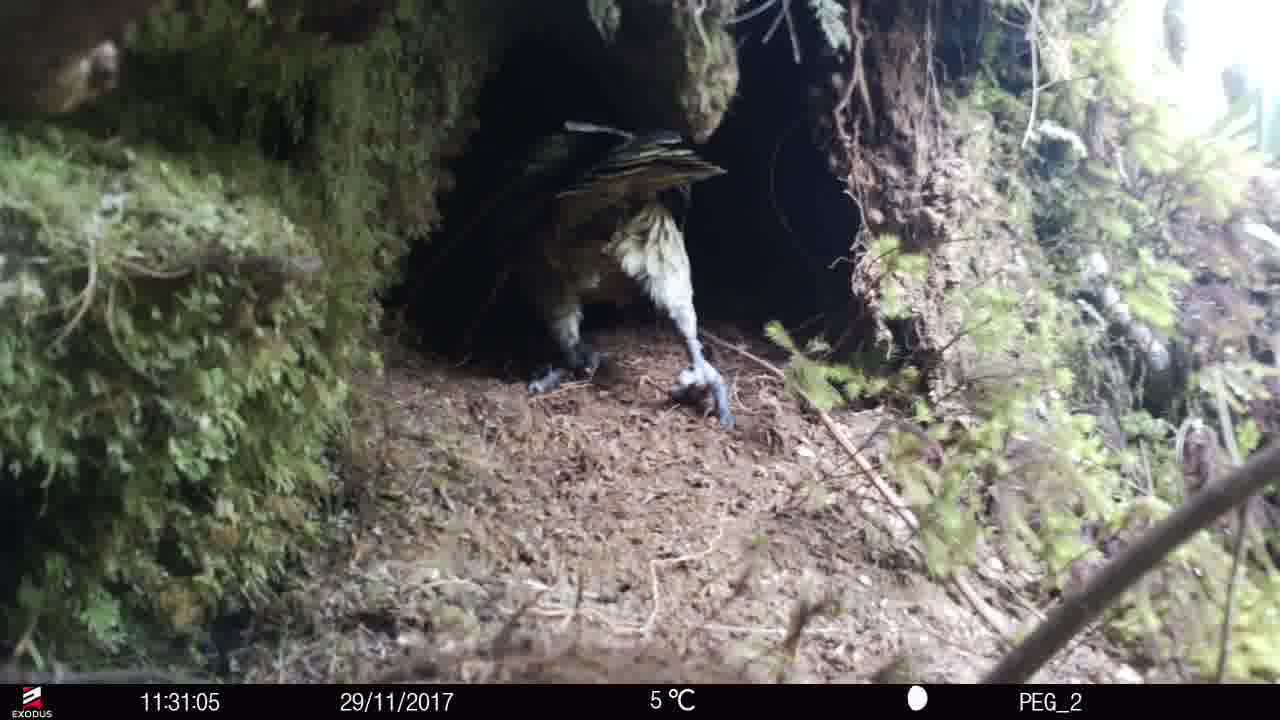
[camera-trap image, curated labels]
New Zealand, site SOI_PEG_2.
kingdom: Animalia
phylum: Chordata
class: Aves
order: Psittaciformes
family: Strigopidae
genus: Nestor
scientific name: Nestor notabilis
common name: kea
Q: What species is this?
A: Kea (Nestor notabilis).